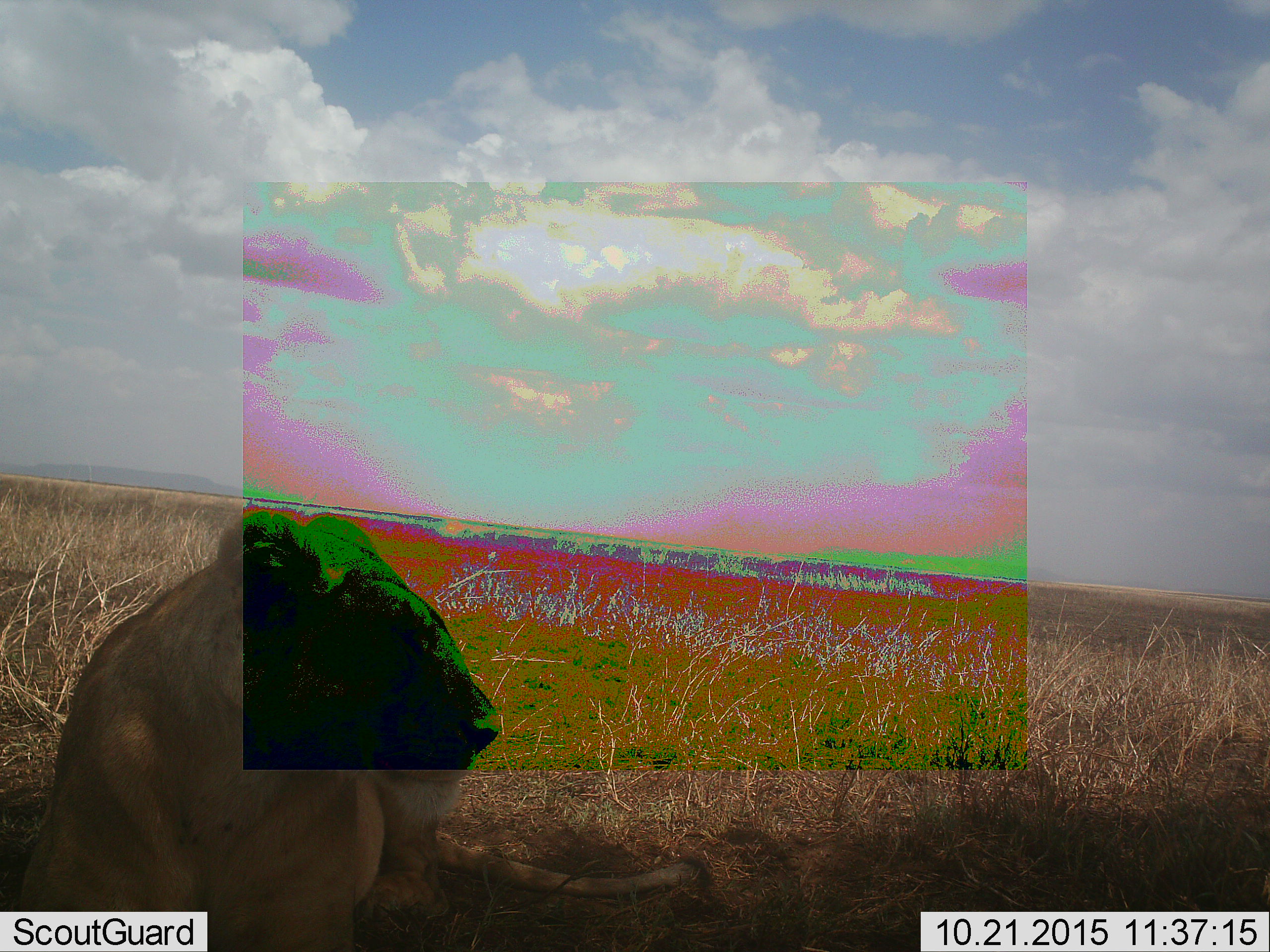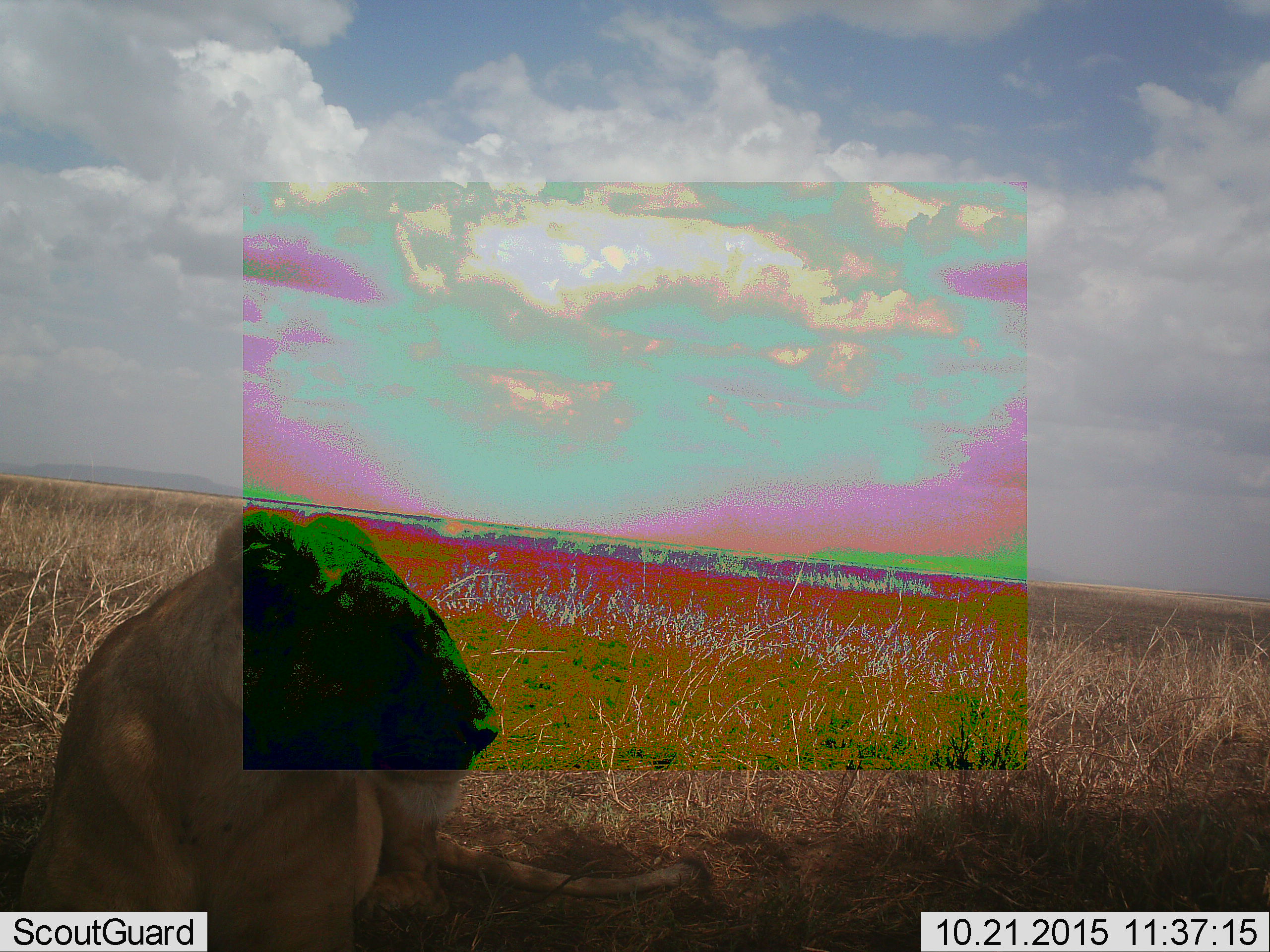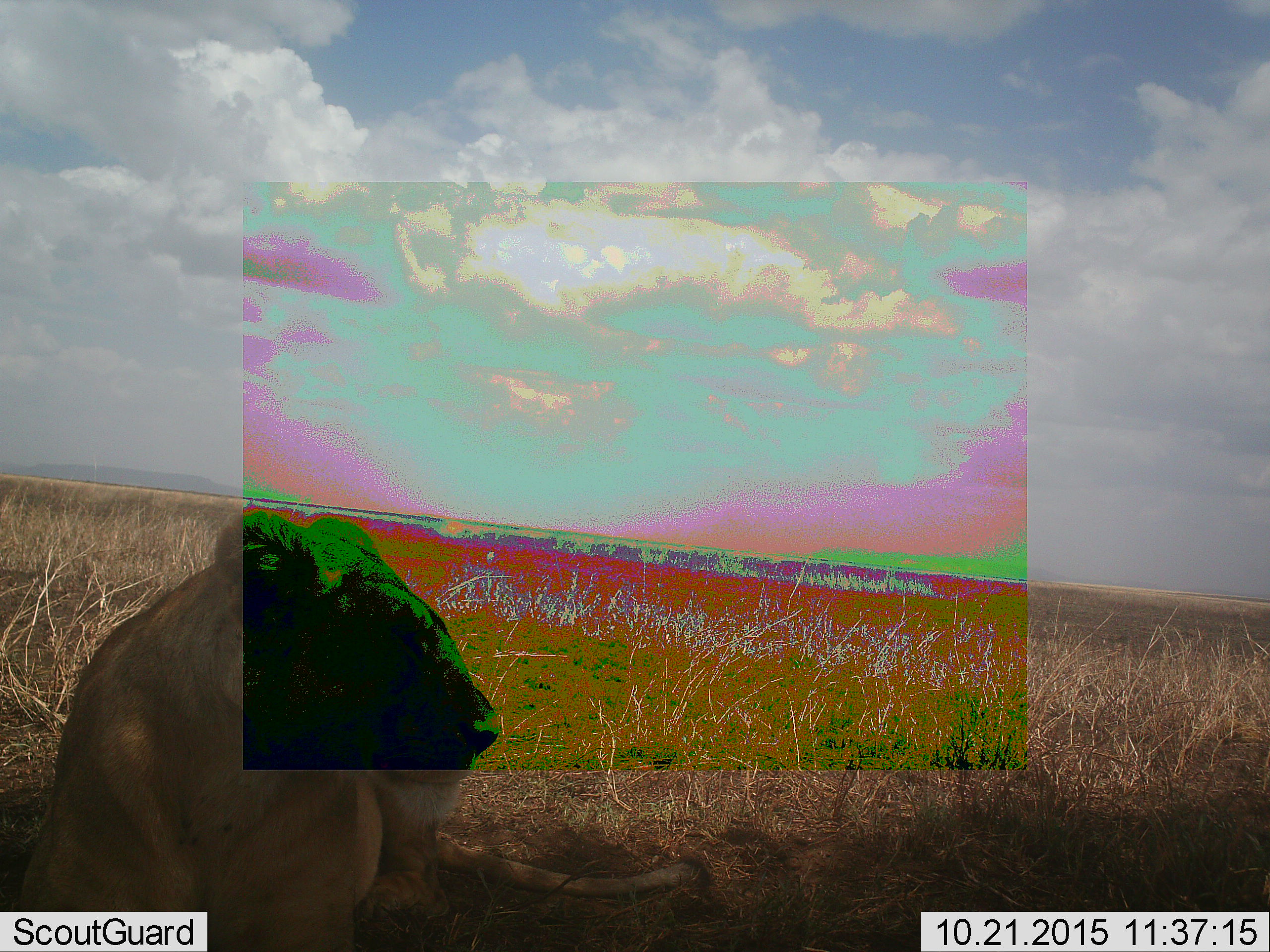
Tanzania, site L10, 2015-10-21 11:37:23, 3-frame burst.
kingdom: Animalia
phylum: Chordata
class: Mammalia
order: Carnivora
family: Felidae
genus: Panthera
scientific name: Panthera leo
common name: lion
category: lionfemale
Lionfemale (lion) (Panthera leo), count 1. Behavior (volunteer vote fractions): standing 0%, resting 100%, moving 0%, interacting 0%. Young present (vote fraction): 0%. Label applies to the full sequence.